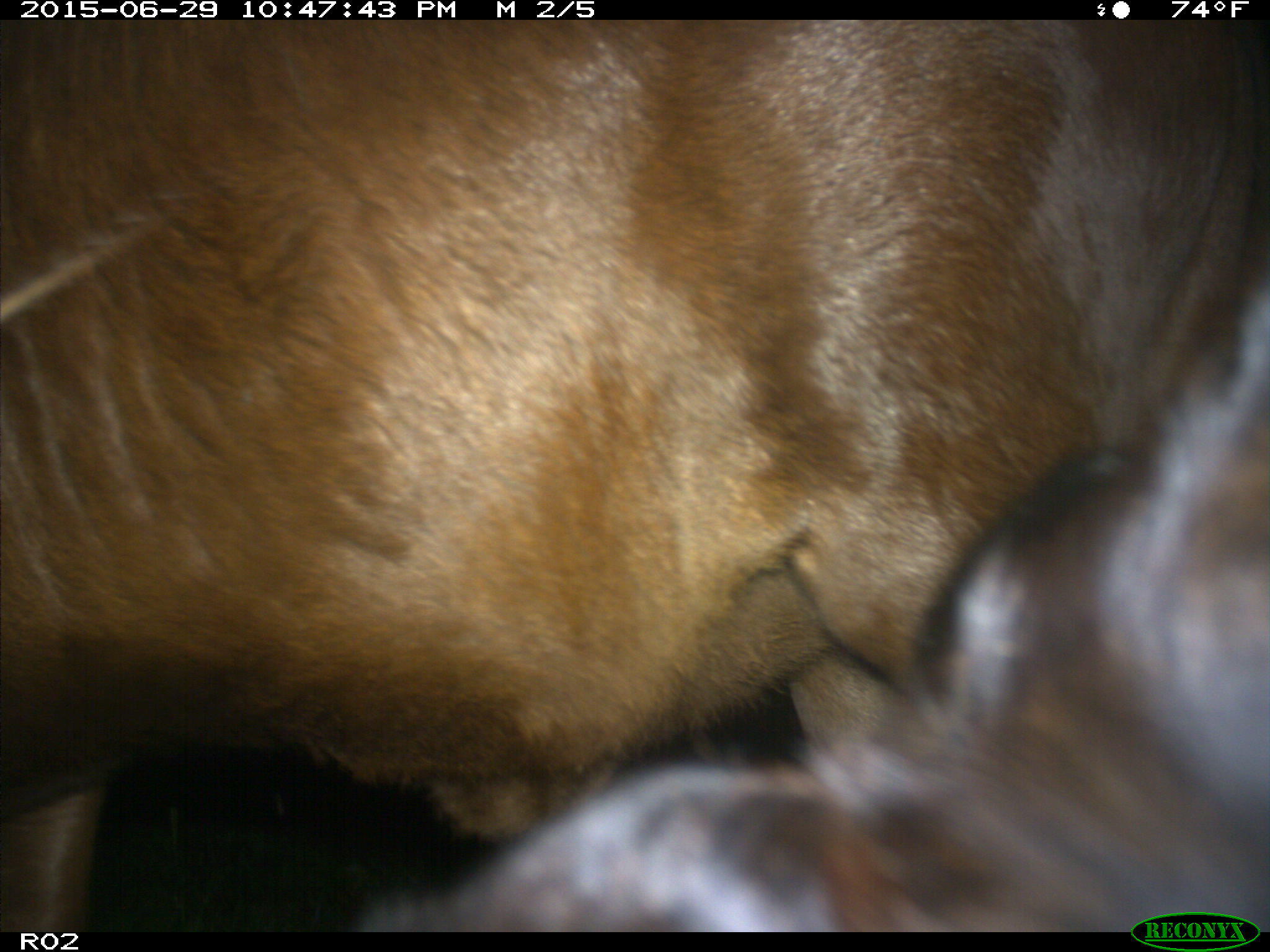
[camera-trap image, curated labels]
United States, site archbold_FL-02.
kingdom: Animalia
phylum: Chordata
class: Mammalia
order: Artiodactyla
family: Bovidae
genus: Bos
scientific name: Bos taurus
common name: domestic cow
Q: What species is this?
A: Bos taurus (domestic cow).